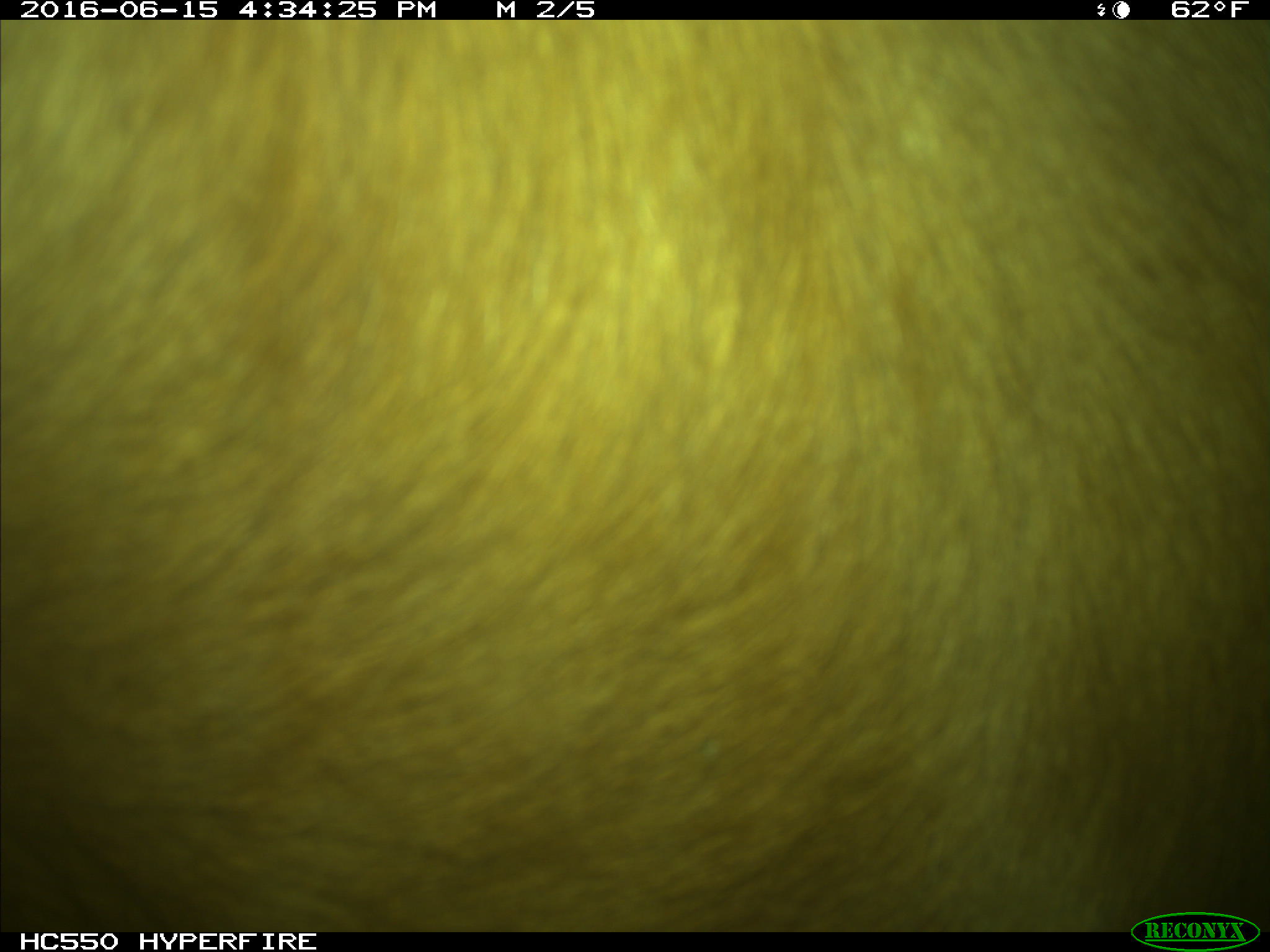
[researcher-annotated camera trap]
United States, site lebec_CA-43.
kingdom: Animalia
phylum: Chordata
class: Mammalia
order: Artiodactyla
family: Bovidae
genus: Bos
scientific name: Bos taurus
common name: domestic cow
Bos taurus (domestic cow).